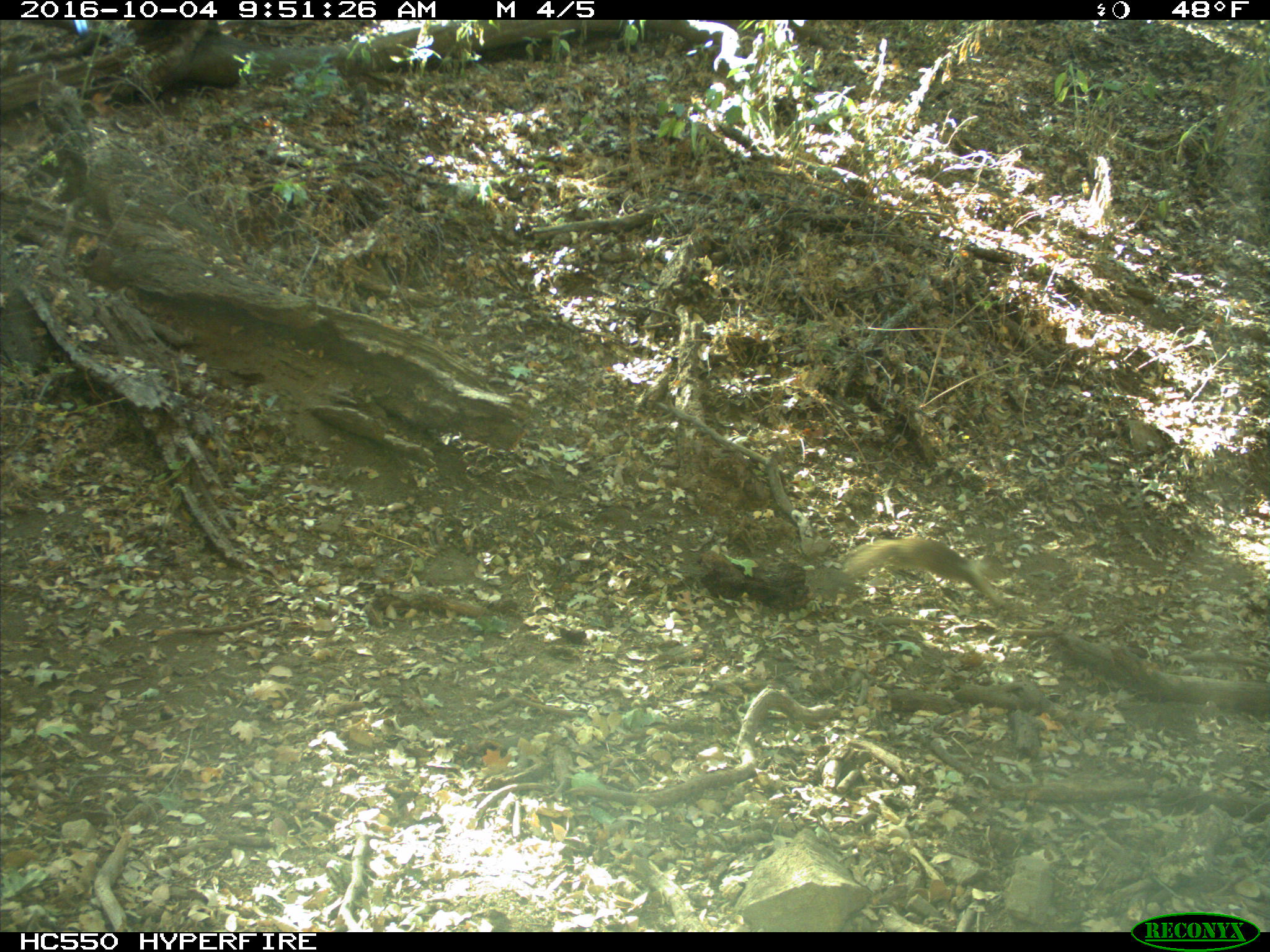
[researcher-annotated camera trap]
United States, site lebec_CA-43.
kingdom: Animalia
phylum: Chordata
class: Mammalia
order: Rodentia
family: Sciuridae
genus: Otospermophilus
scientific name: Otospermophilus beecheyi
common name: california ground squirrel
Otospermophilus beecheyi (california ground squirrel).